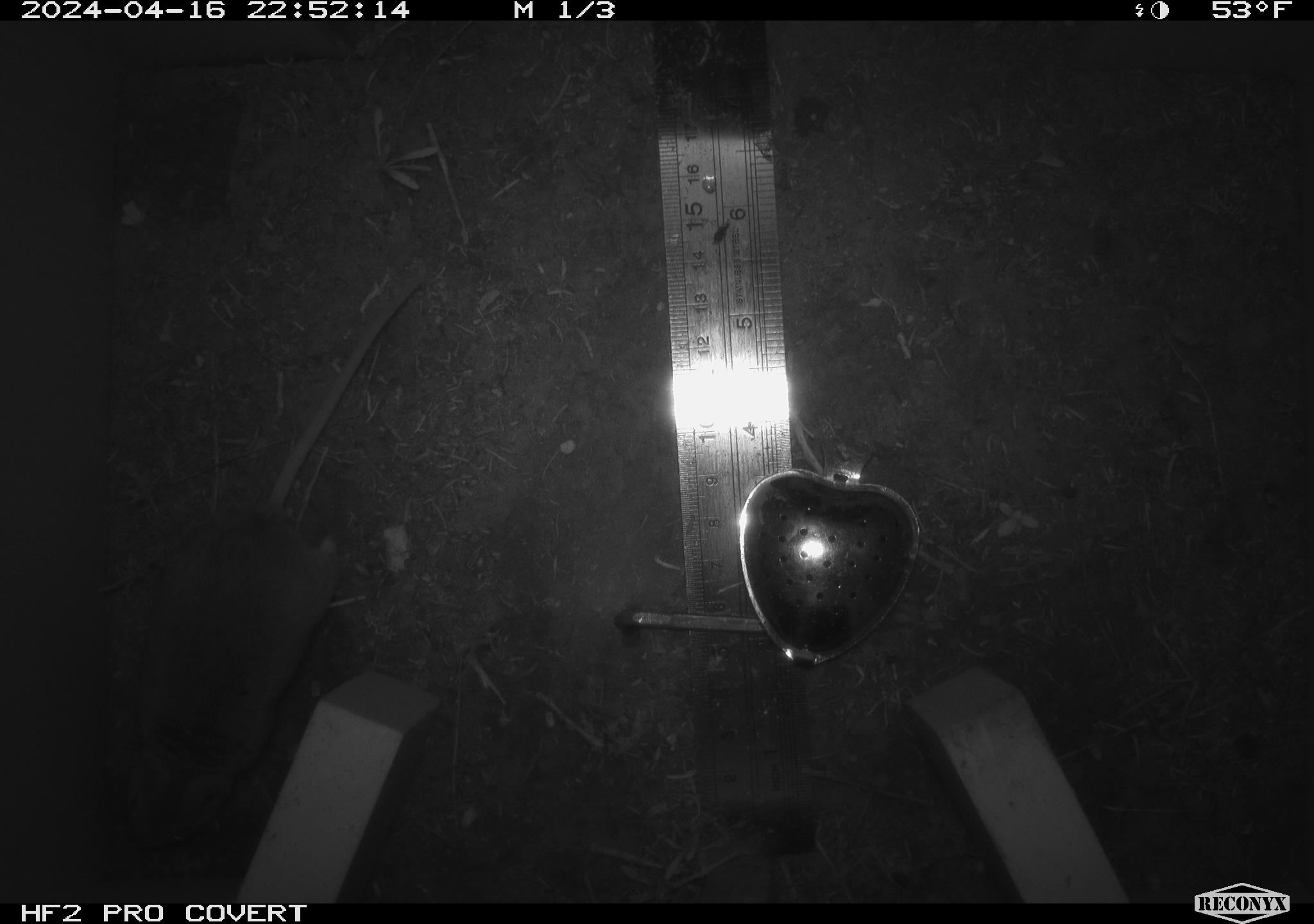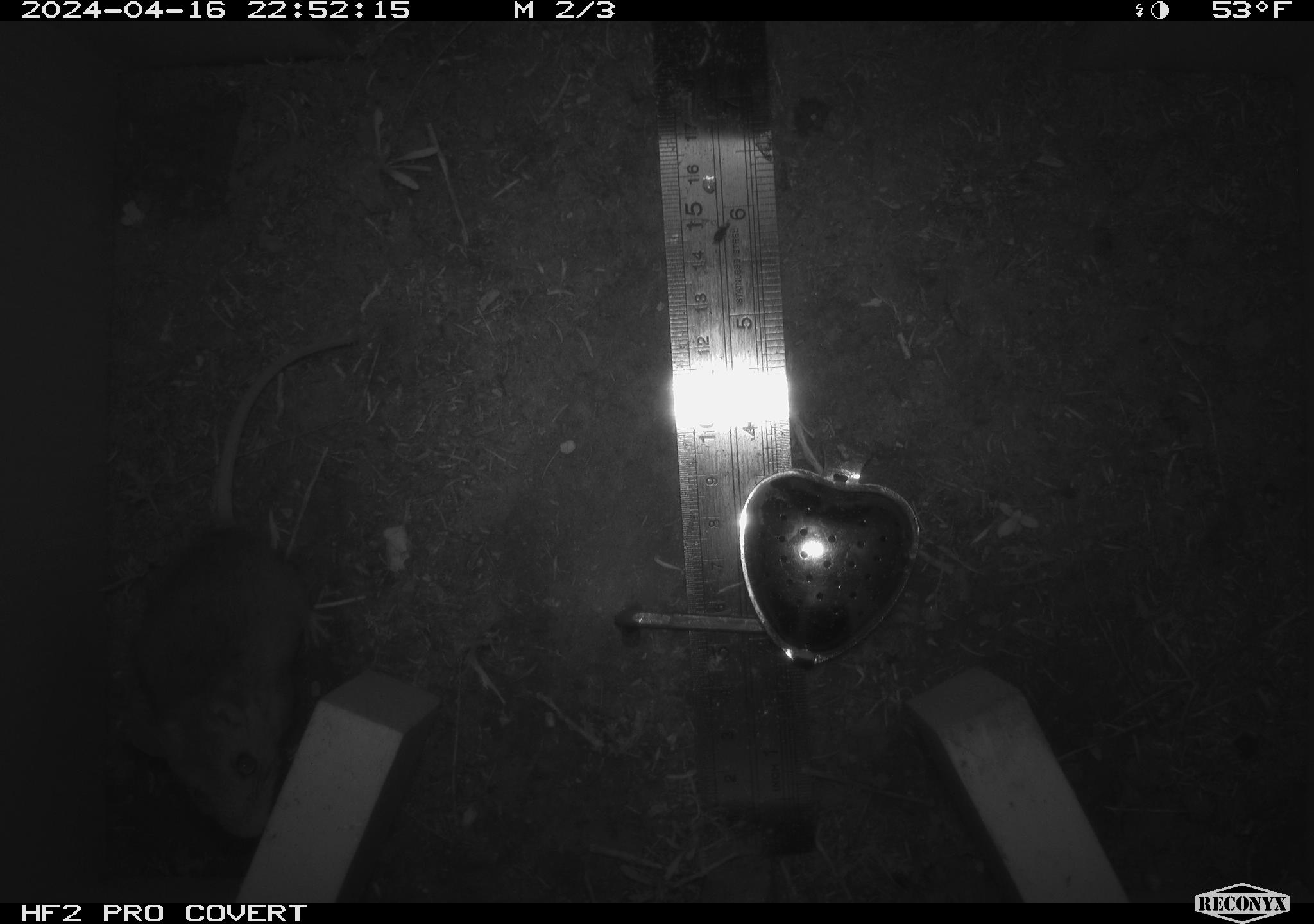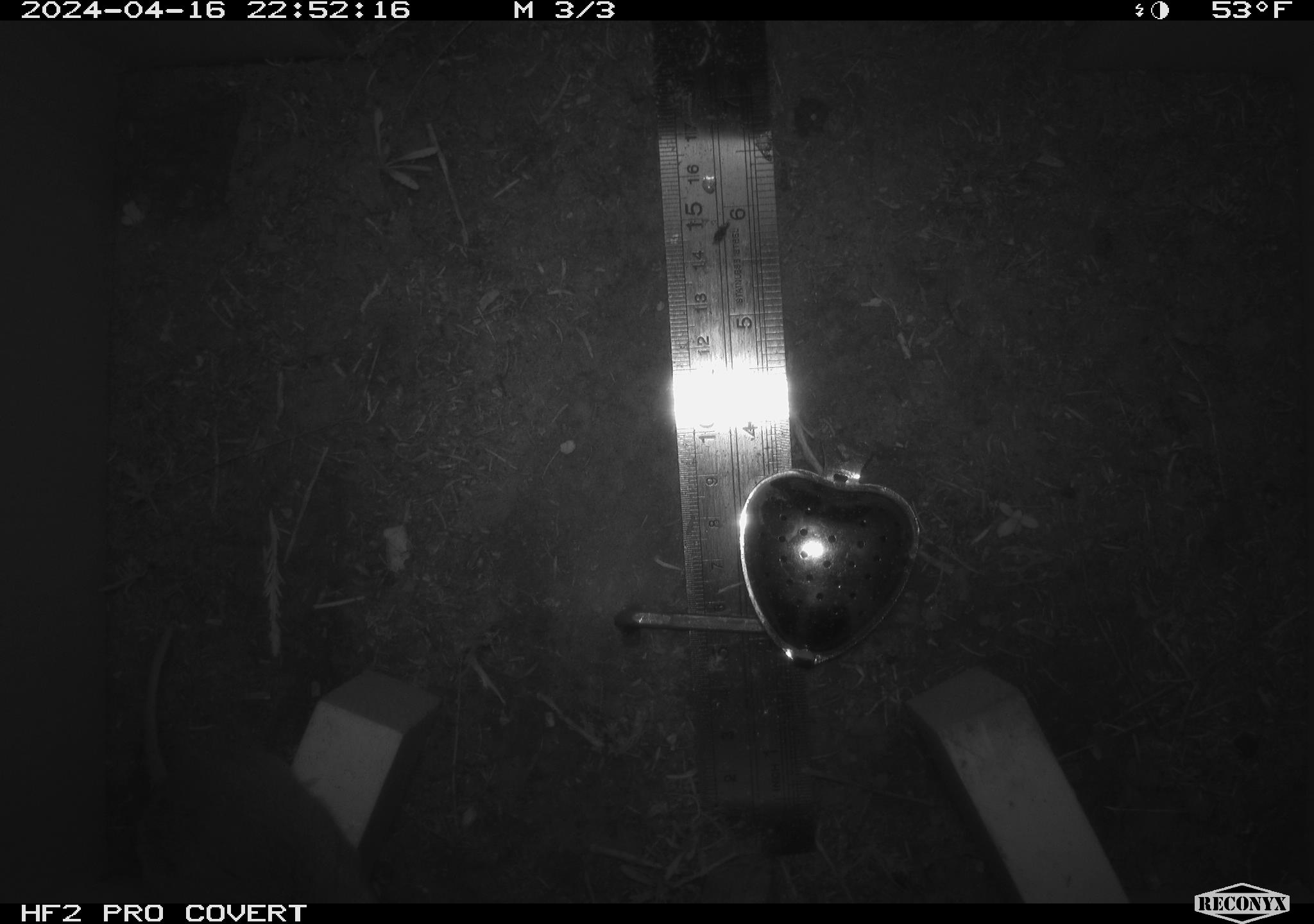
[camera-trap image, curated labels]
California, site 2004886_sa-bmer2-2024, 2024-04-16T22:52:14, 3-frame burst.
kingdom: Animalia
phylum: Chordata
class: Mammalia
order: Rodentia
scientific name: Rodentia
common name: mouse species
Mouse species (Rodentia).